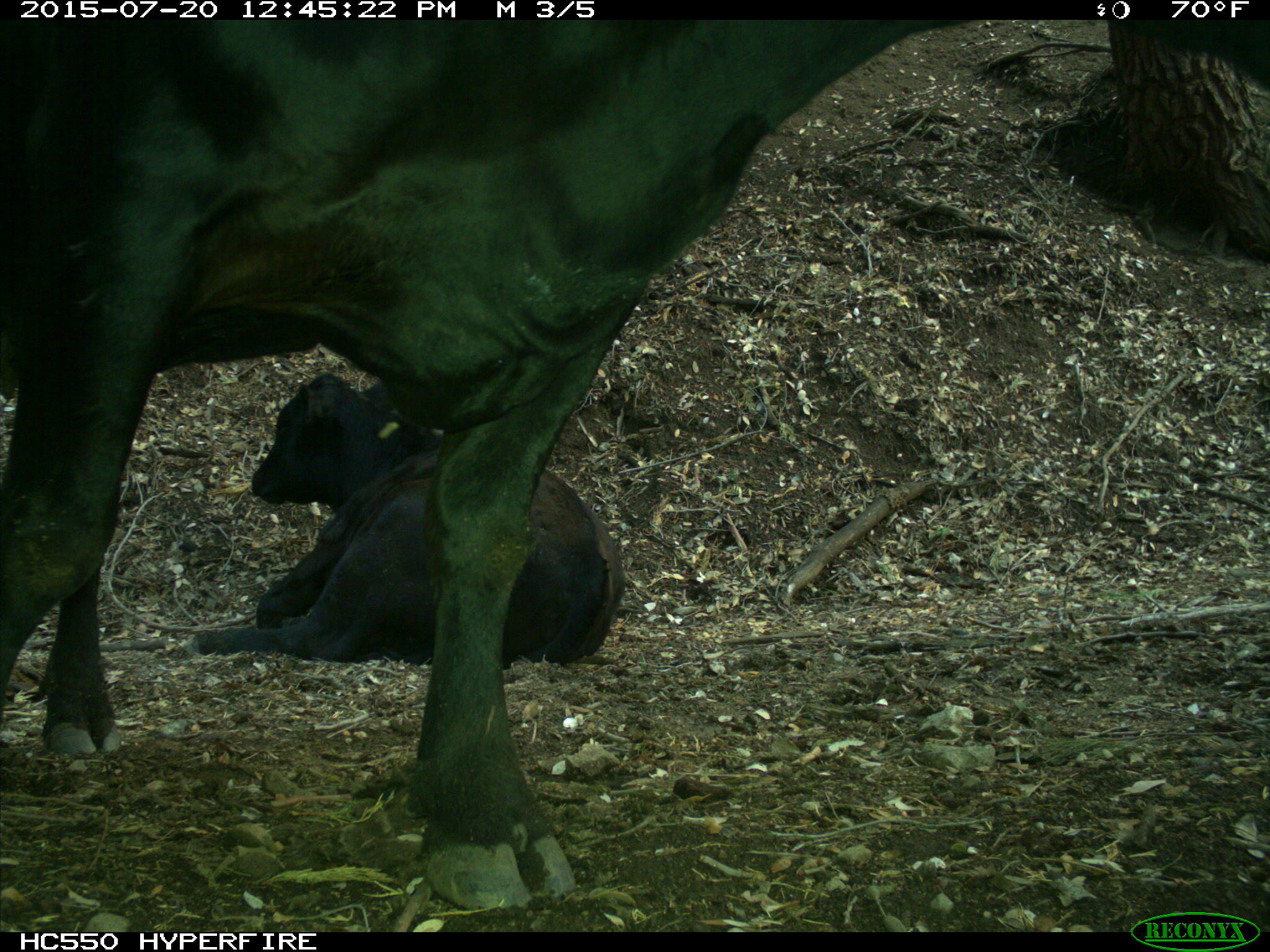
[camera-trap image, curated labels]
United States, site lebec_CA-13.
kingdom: Animalia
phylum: Chordata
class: Mammalia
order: Artiodactyla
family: Bovidae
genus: Bos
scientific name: Bos taurus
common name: domestic cow